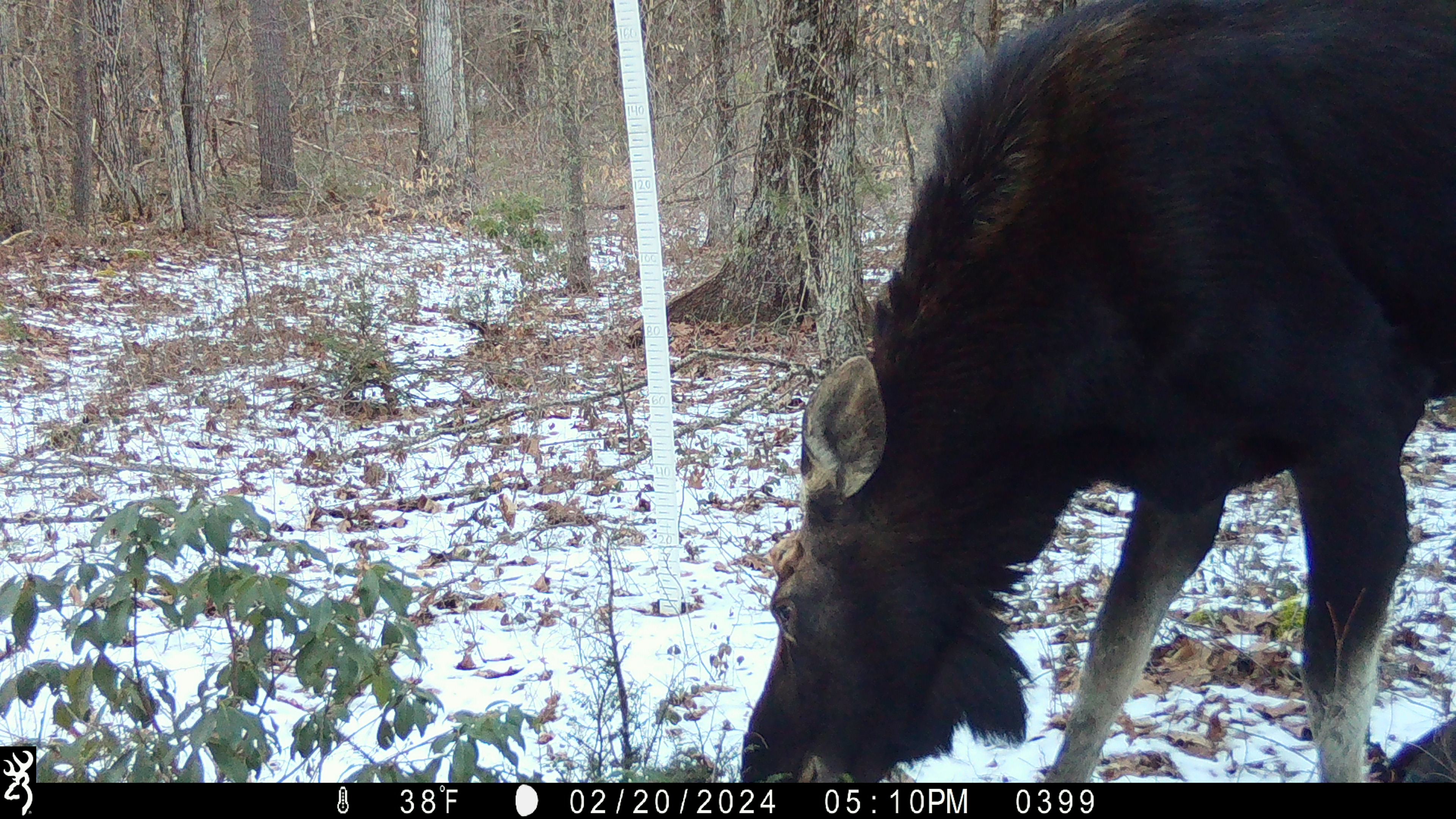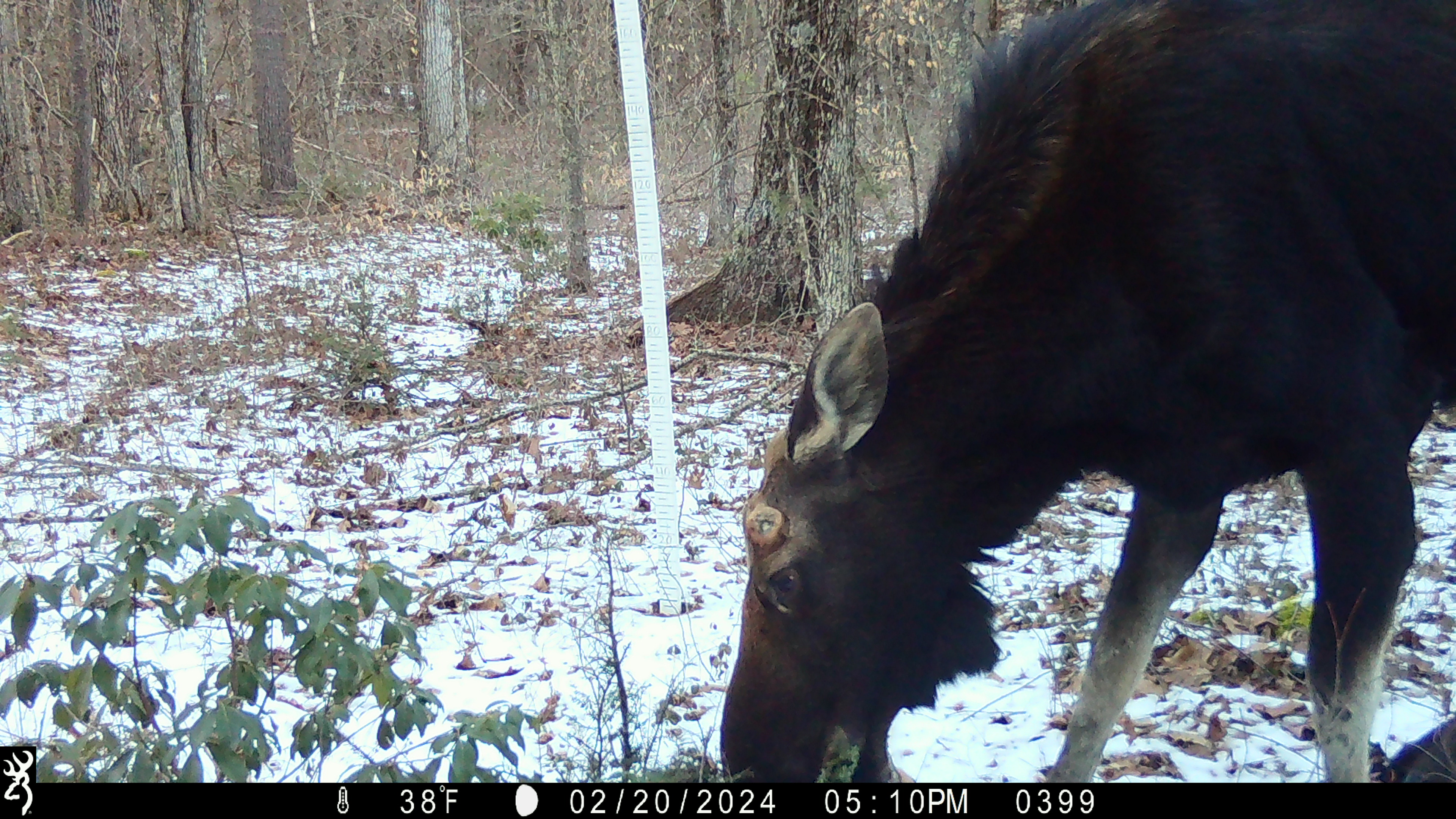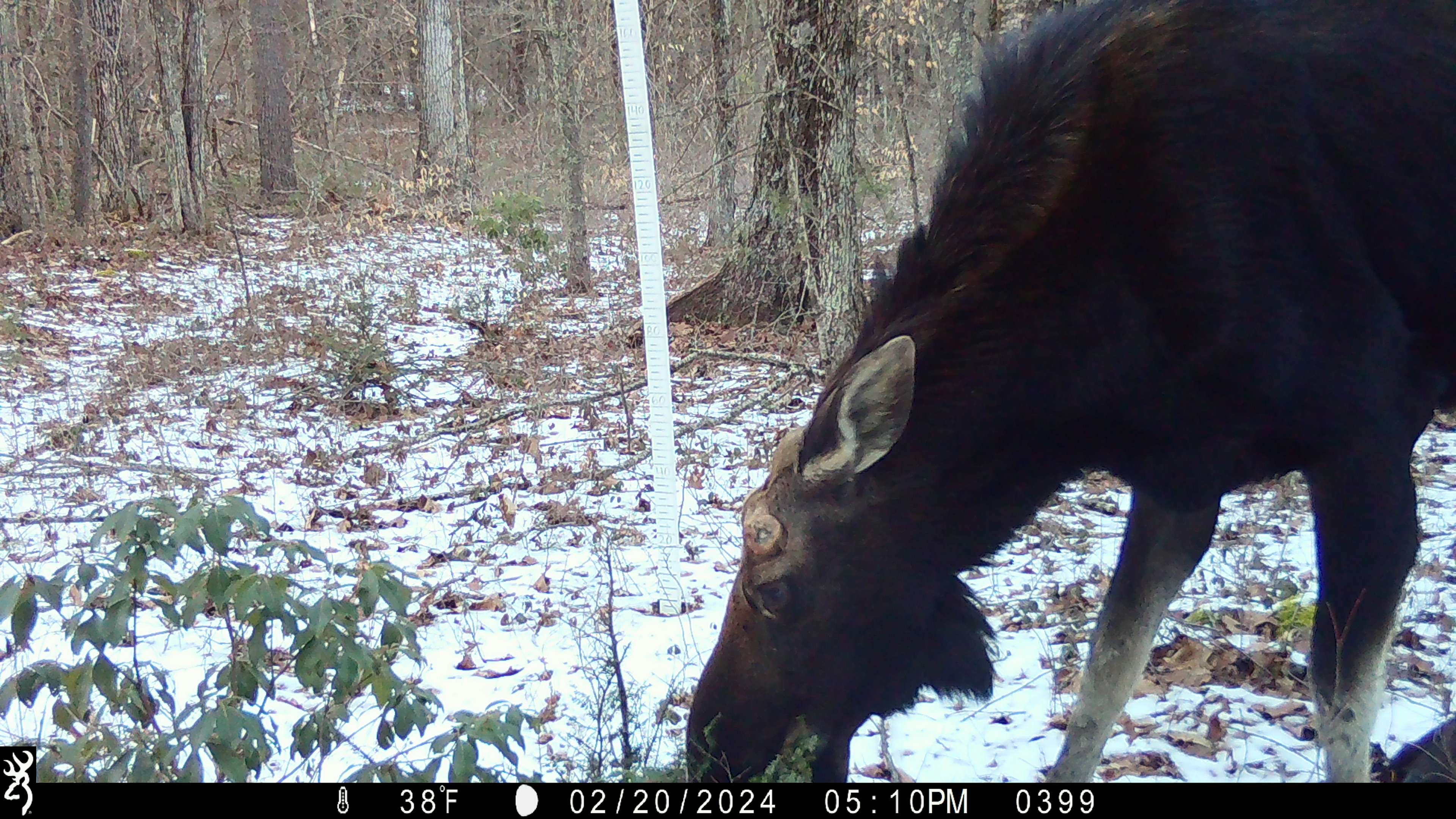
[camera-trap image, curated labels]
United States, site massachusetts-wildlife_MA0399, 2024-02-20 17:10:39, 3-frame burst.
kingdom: Animalia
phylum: Chordata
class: Mammalia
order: Artiodactyla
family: Cervidae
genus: Alces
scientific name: Alces alces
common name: moose